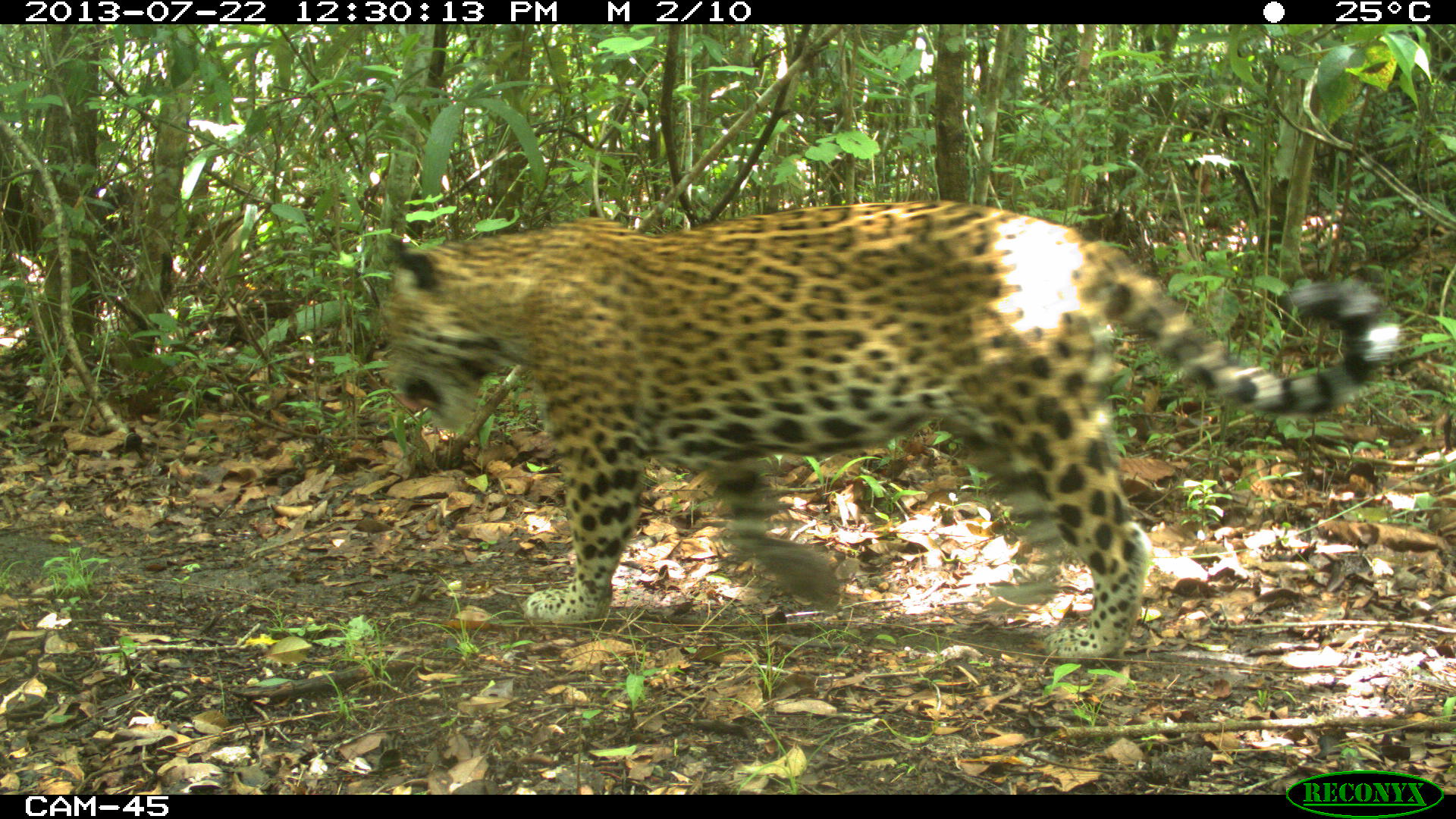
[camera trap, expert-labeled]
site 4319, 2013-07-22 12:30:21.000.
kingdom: Animalia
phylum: Chordata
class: Mammalia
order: Carnivora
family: Felidae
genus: Panthera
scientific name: Panthera onca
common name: jaguar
Panthera onca (jaguar), count 1, sex male.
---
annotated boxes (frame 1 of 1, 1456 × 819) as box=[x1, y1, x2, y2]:
panthera onca: box=[380, 200, 1401, 661]